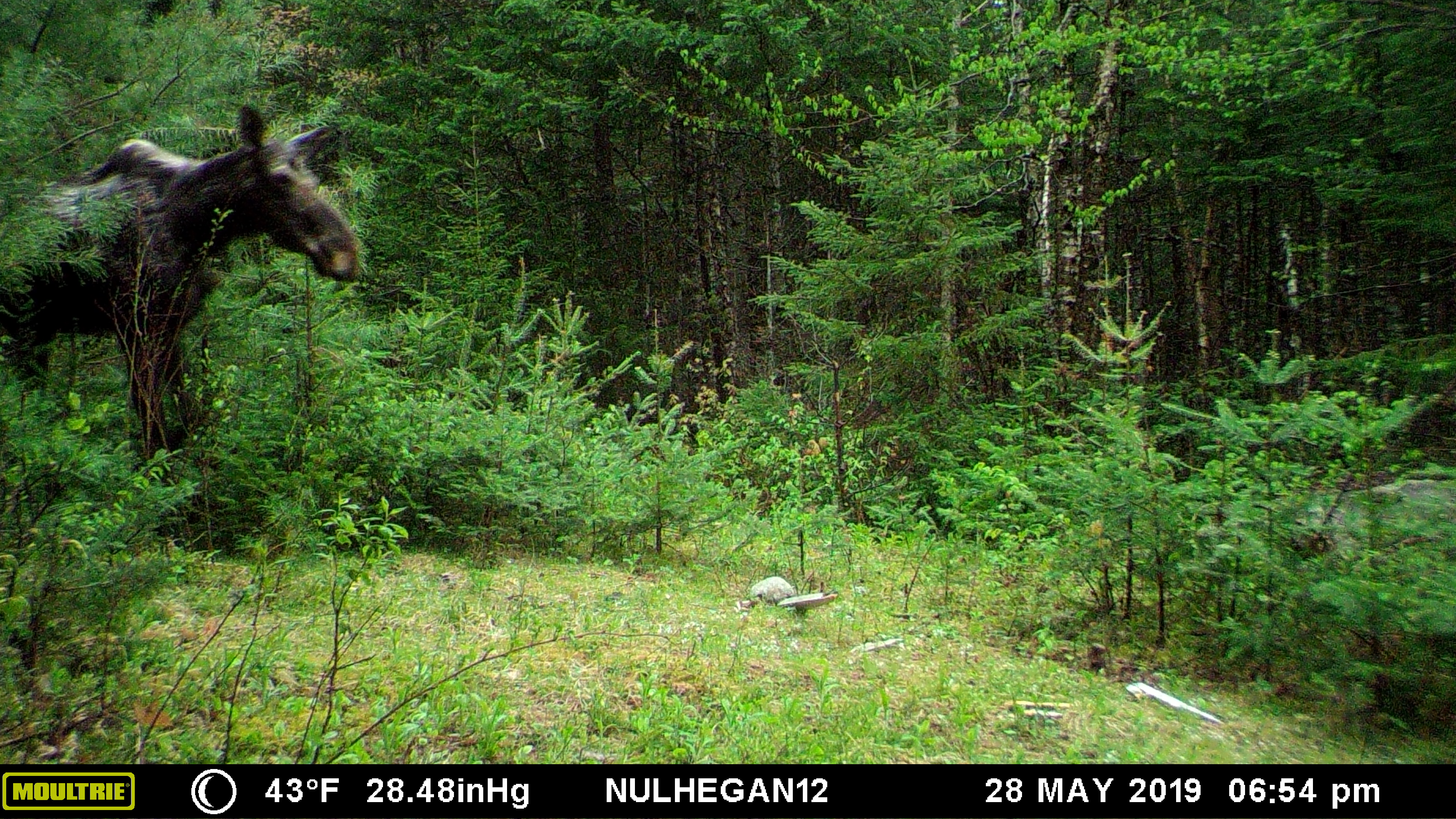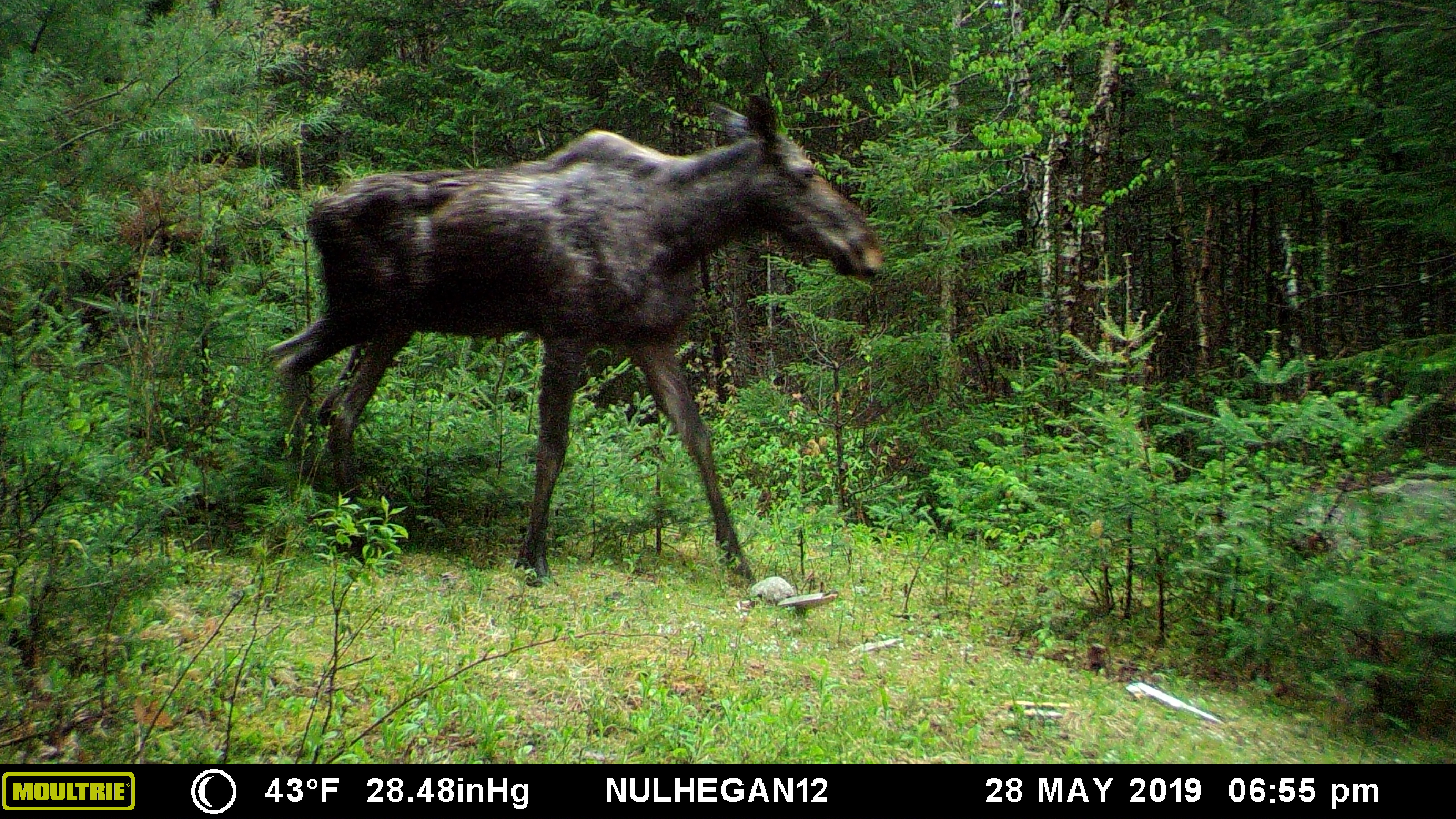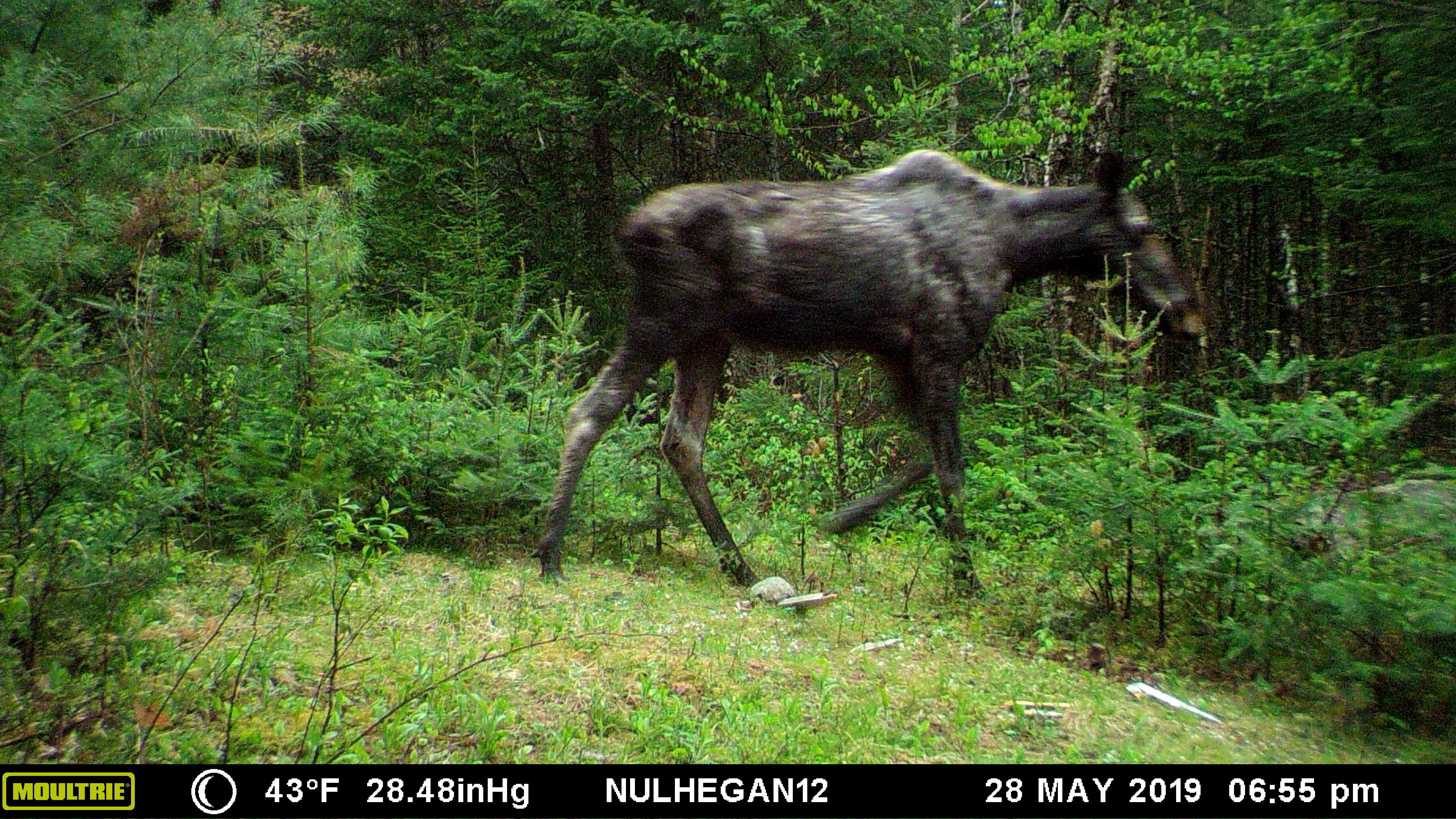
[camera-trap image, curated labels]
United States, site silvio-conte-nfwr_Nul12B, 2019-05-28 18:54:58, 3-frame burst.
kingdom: Animalia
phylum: Chordata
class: Mammalia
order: Artiodactyla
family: Cervidae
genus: Alces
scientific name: Alces alces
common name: moose